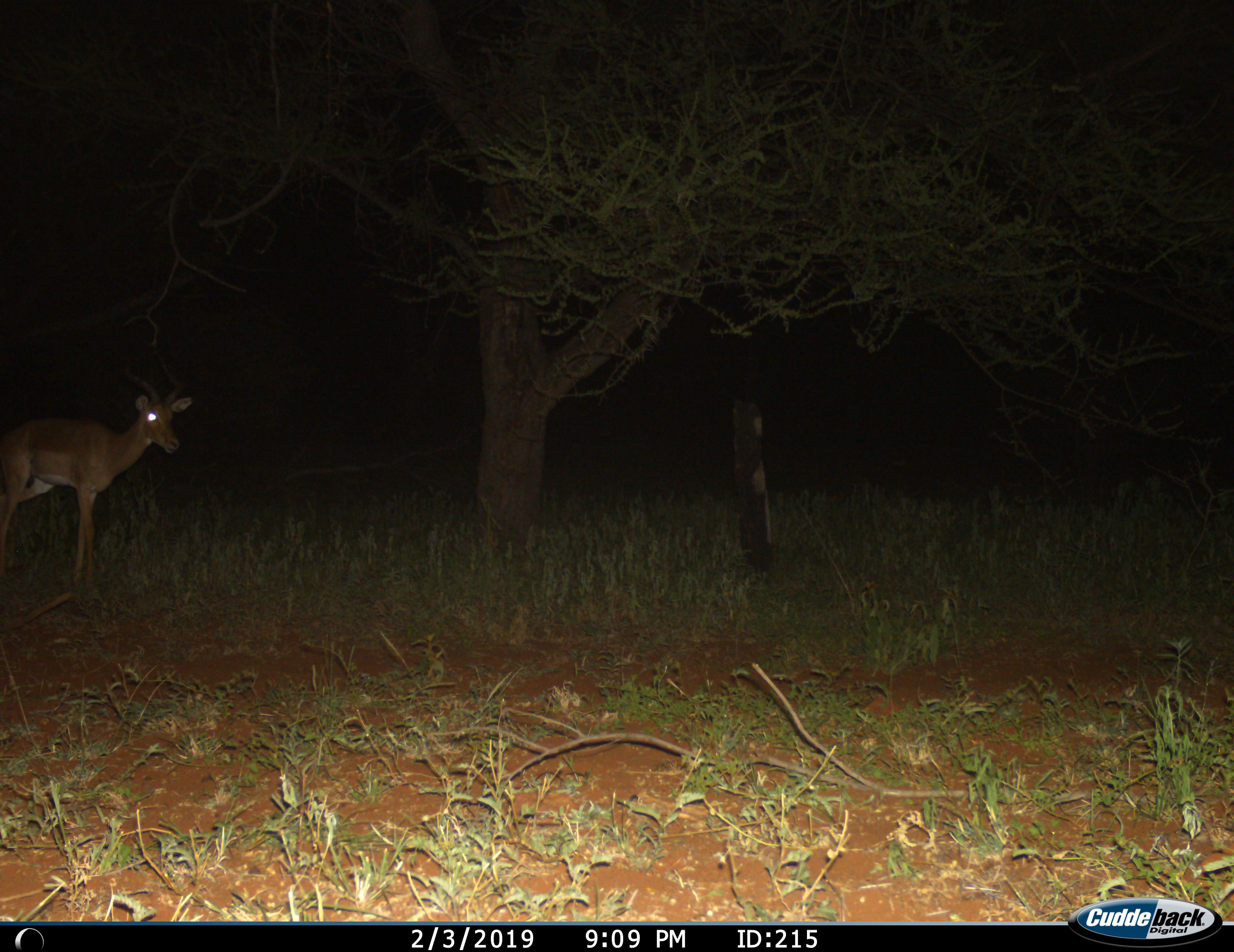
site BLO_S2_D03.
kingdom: Animalia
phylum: Chordata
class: Mammalia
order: Artiodactyla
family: Bovidae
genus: Aepyceros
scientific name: Aepyceros melampus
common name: impala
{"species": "impala (Aepyceros melampus)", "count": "1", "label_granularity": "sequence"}